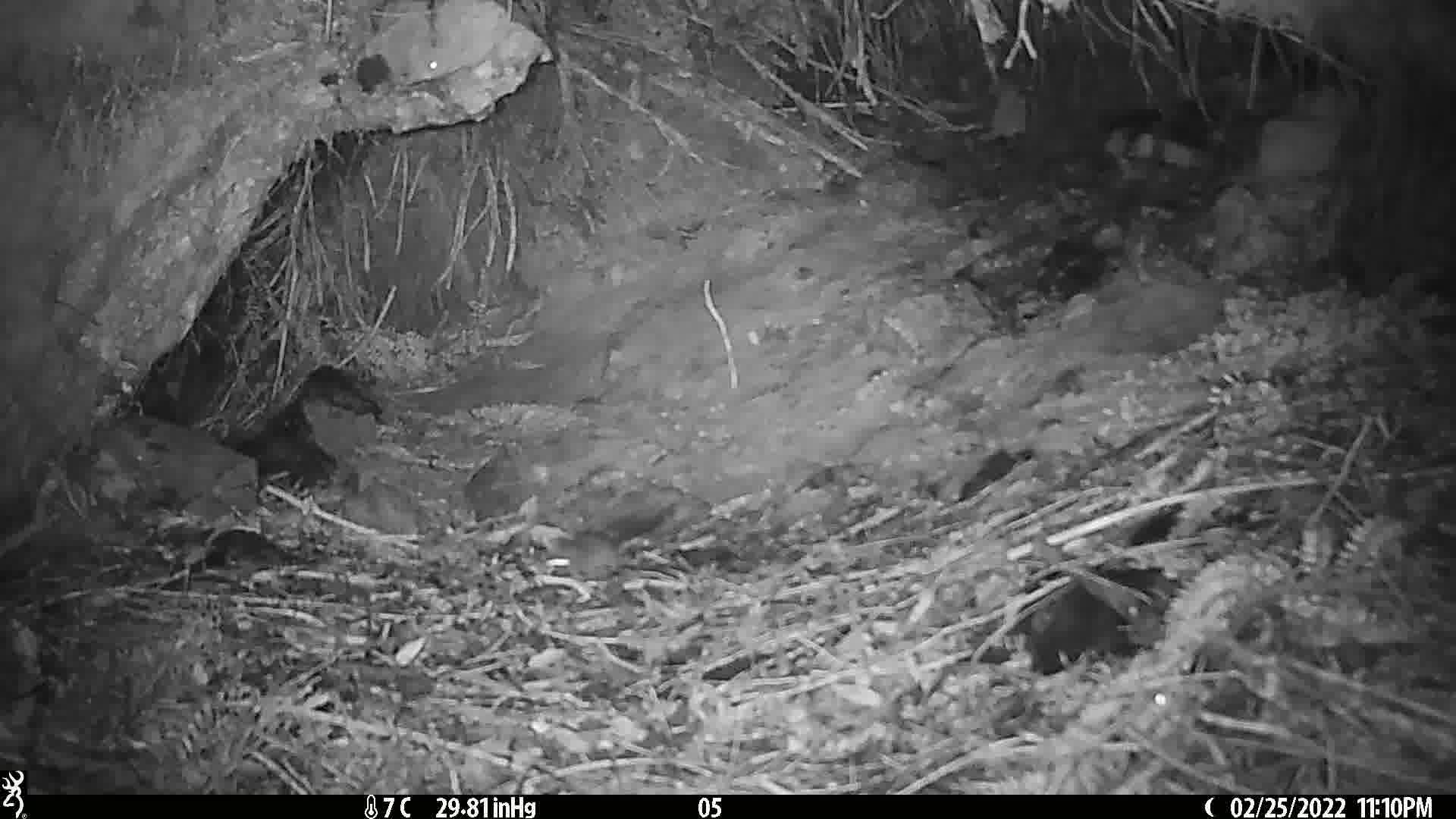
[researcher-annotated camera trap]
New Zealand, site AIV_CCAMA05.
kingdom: Animalia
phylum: Chordata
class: Mammalia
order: Rodentia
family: Muridae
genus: Mus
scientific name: Mus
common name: mouse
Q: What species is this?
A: Mouse (Mus).